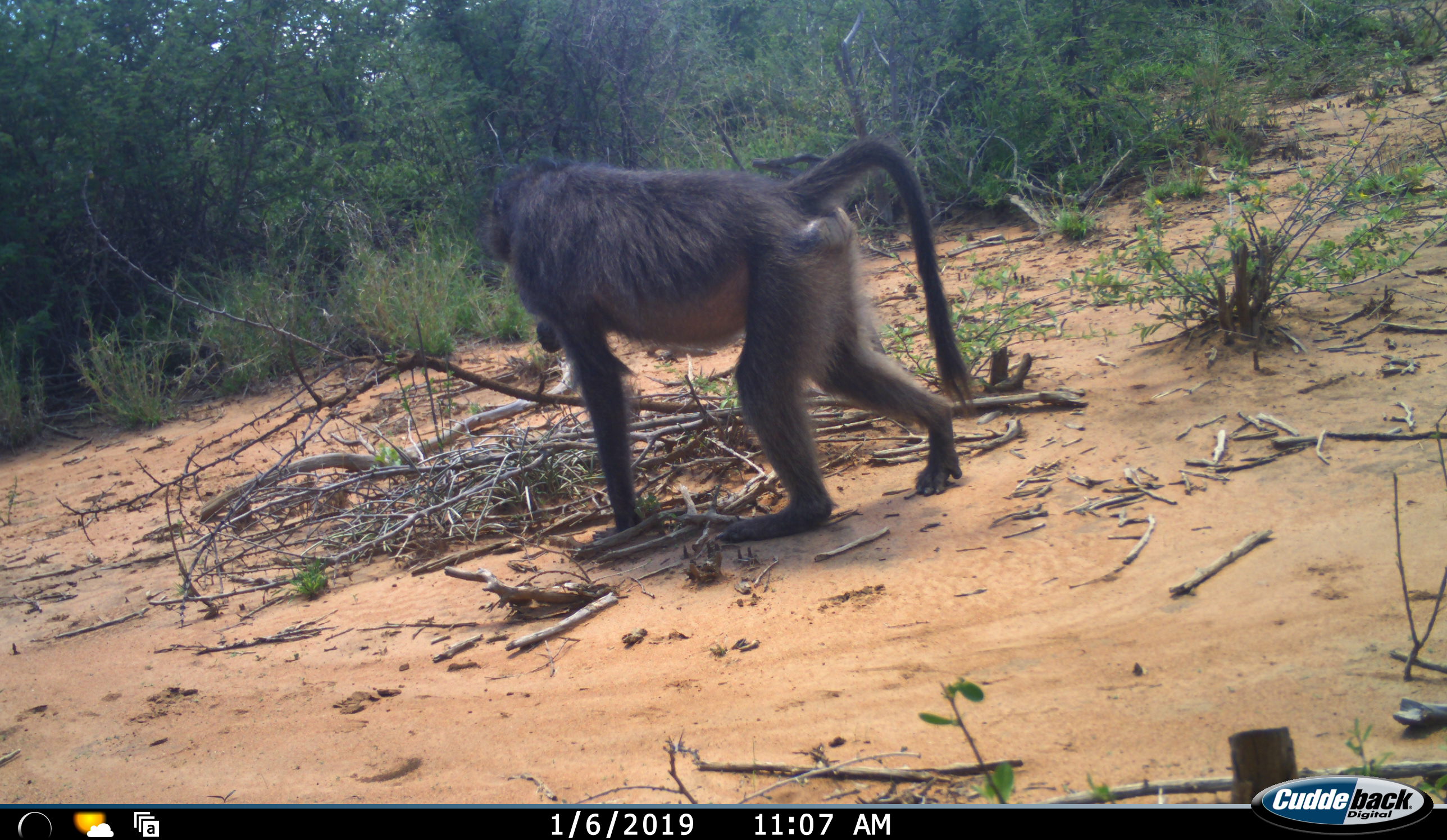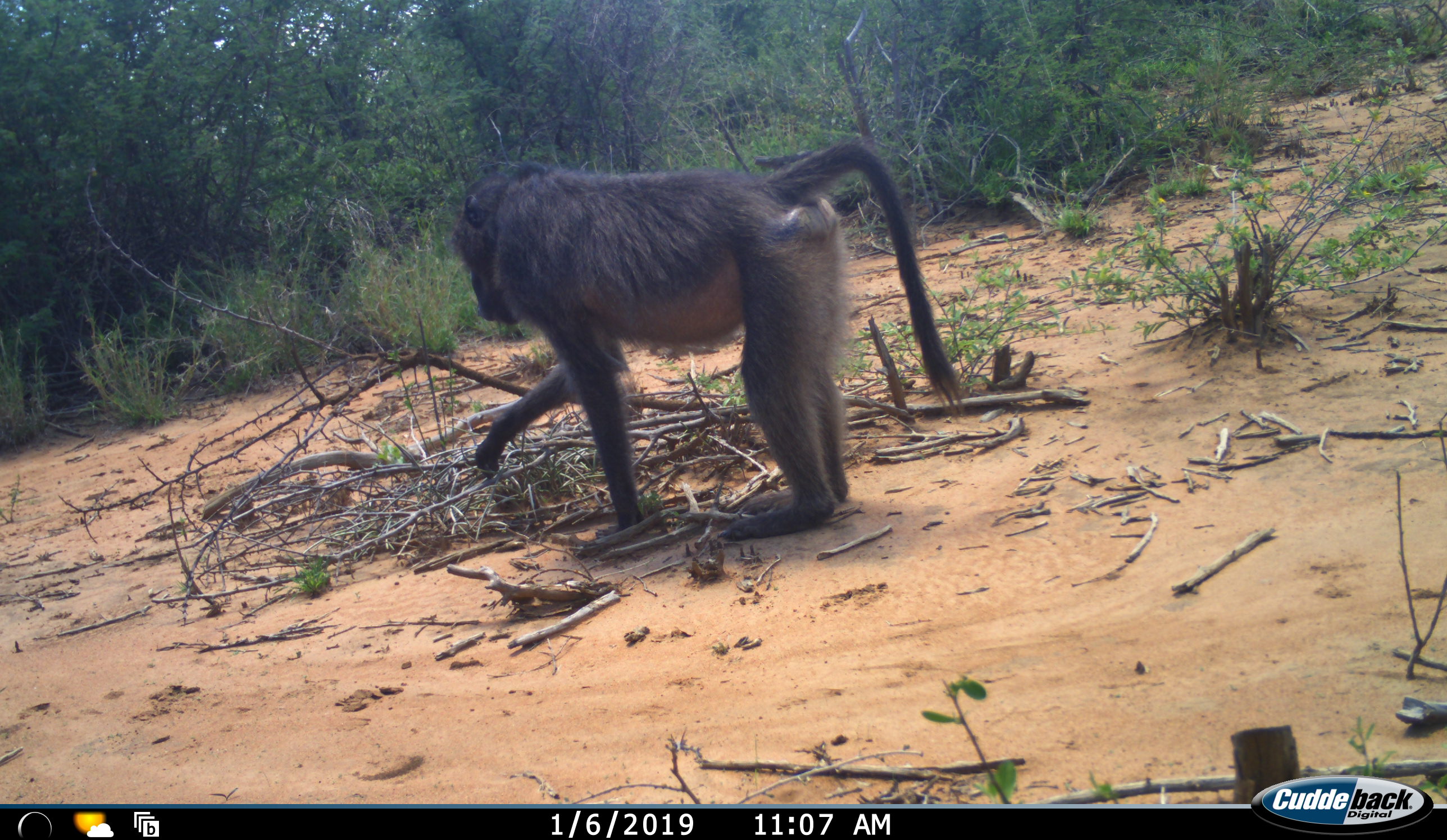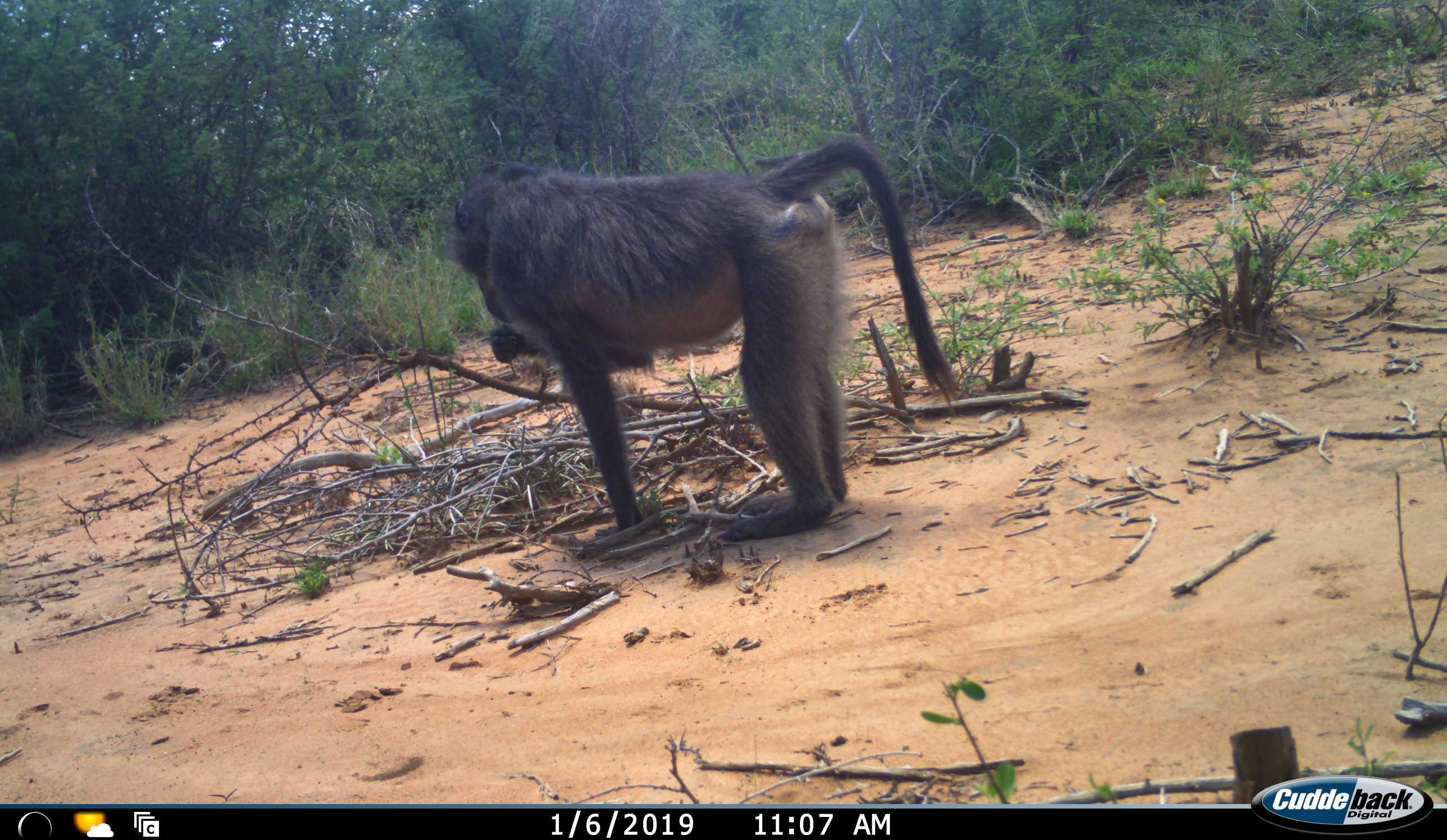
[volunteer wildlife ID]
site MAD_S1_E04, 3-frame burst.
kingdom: Animalia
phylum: Chordata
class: Mammalia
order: Primates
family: Cercopithecidae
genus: Papio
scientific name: Papio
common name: baboon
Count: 1.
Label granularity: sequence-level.